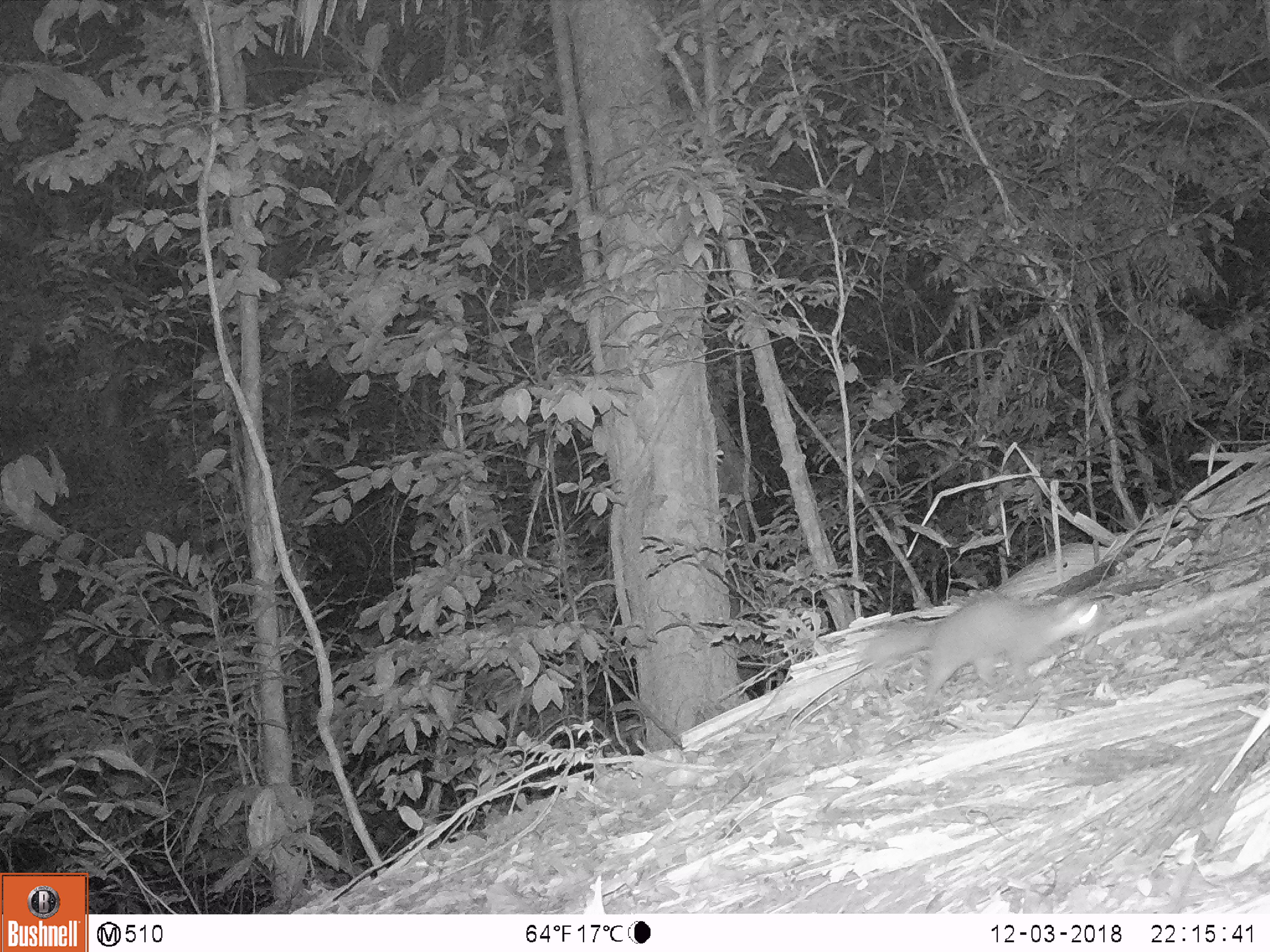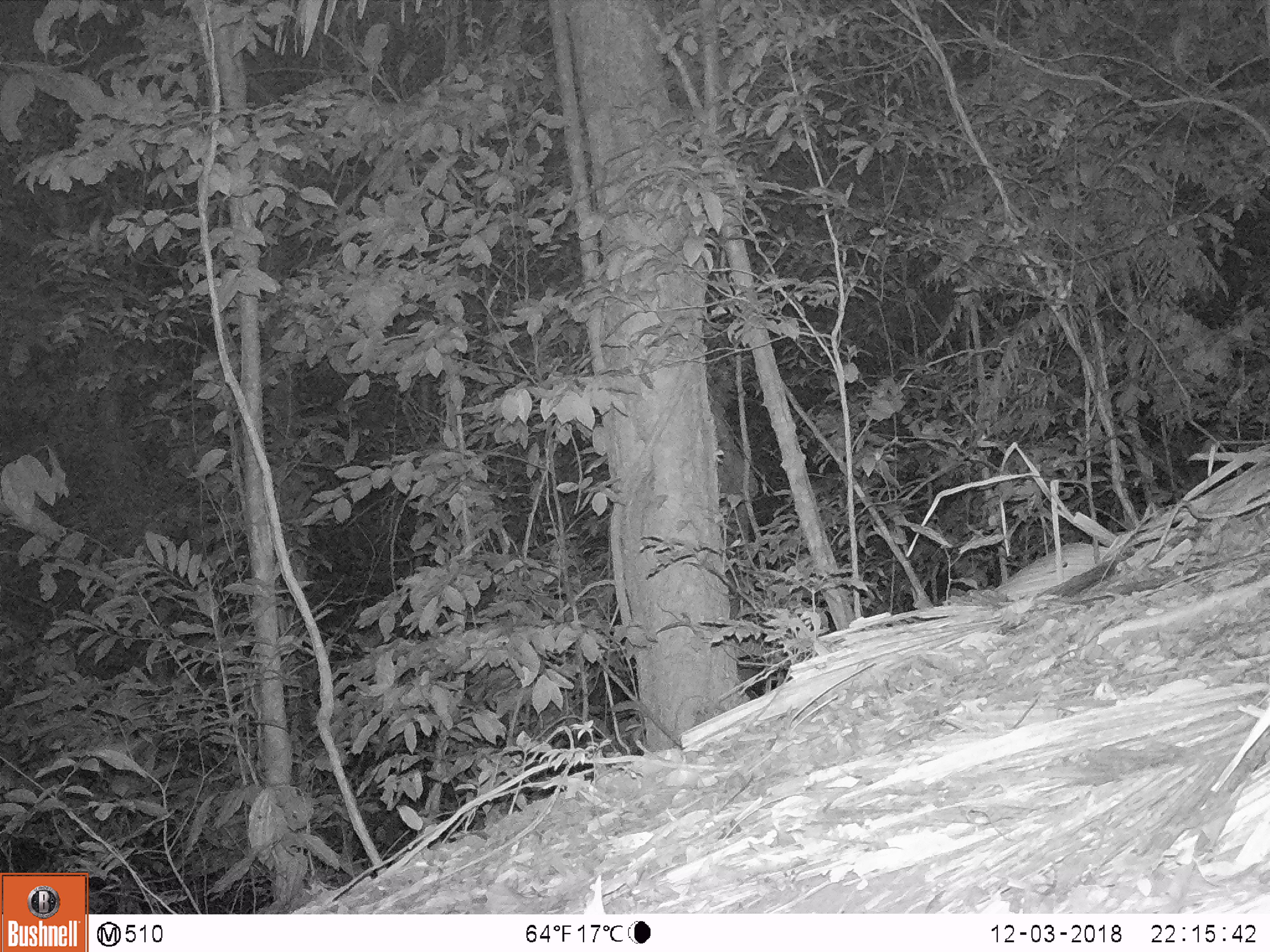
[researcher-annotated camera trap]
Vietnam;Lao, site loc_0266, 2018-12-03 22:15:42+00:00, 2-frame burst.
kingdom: Animalia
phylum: Chordata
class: Mammalia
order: Carnivora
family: Mustelidae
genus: Melogale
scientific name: Melogale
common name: ferret badger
Ferret badger (Melogale). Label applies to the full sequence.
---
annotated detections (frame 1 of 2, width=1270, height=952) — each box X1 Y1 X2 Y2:
ferret badger: 856 593 1106 707